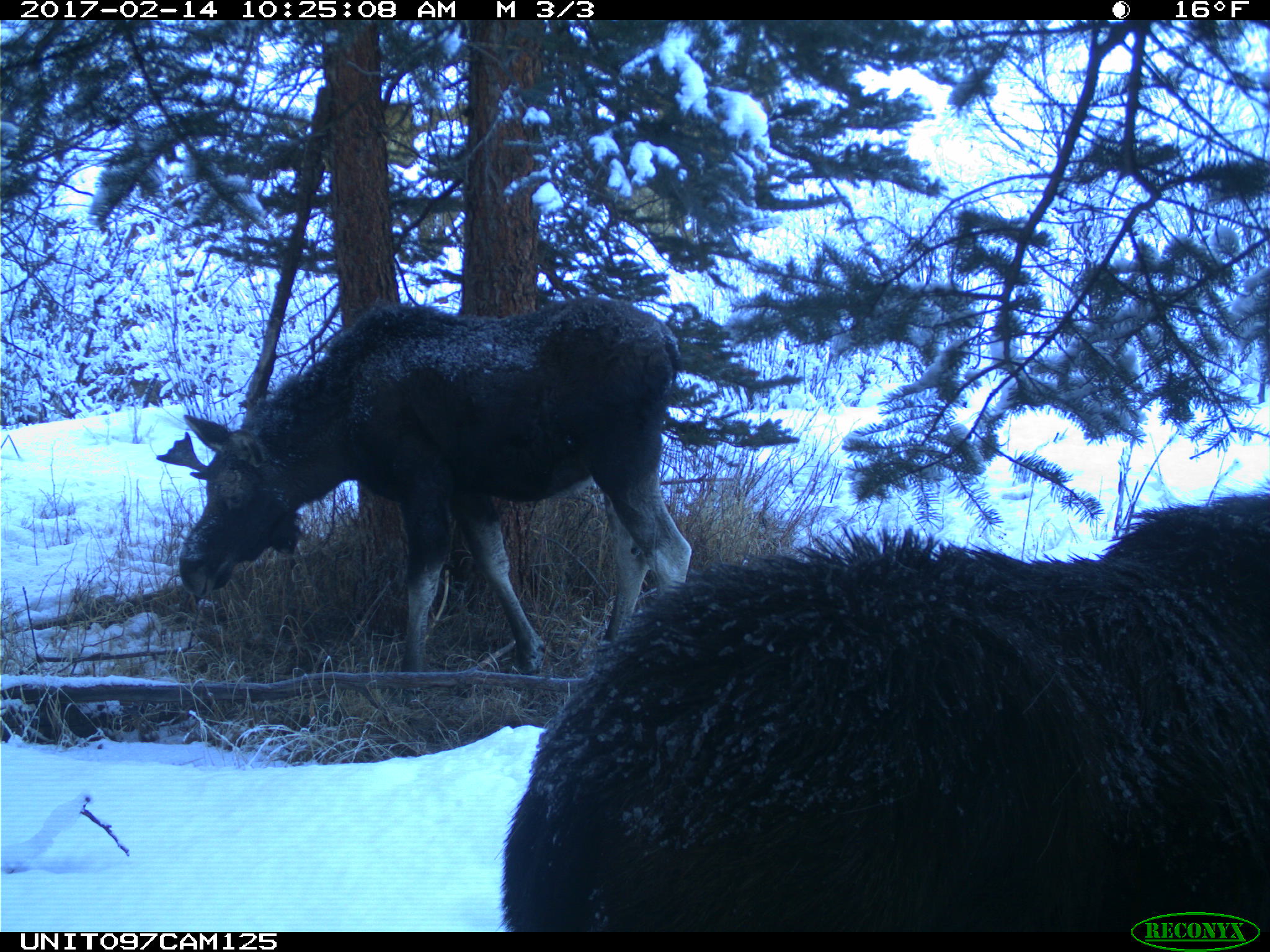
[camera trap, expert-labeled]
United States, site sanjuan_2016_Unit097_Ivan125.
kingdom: Animalia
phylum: Chordata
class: Mammalia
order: Artiodactyla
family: Cervidae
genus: Alces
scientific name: Alces alces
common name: moose